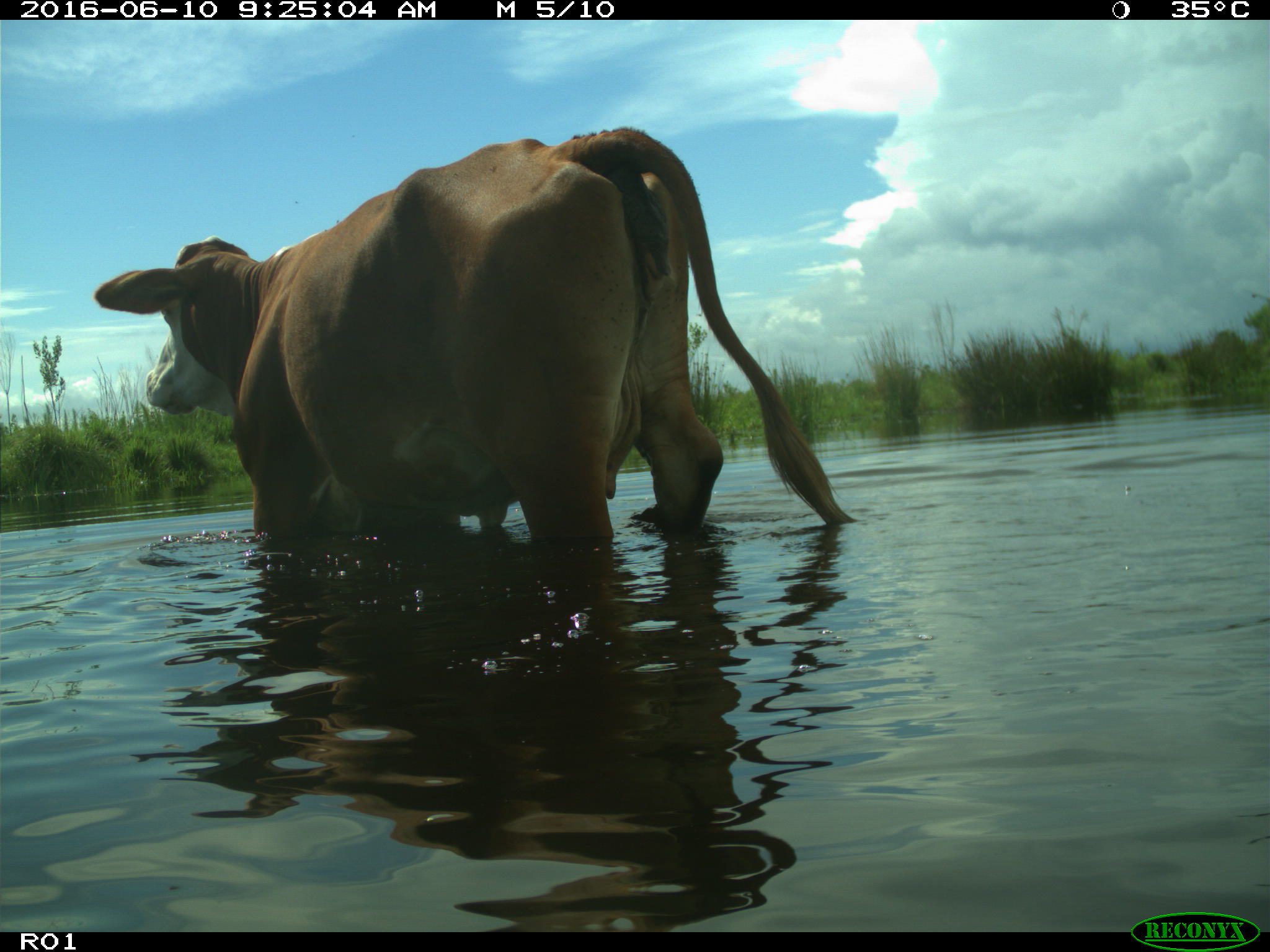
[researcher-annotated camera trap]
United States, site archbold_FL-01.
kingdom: Animalia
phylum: Chordata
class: Mammalia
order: Artiodactyla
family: Bovidae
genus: Bos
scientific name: Bos taurus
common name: domestic cow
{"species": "Bos taurus (domestic cow)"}